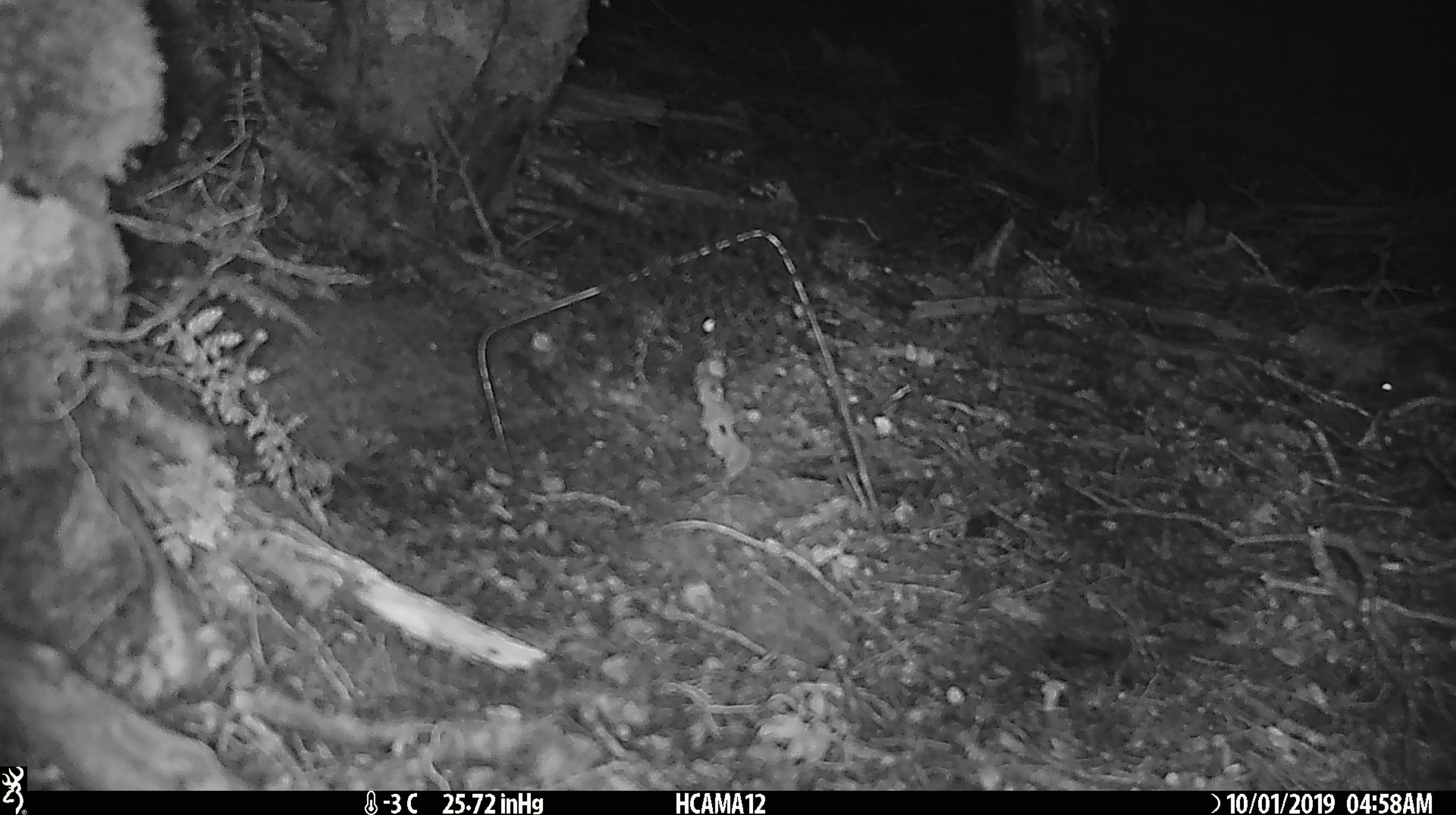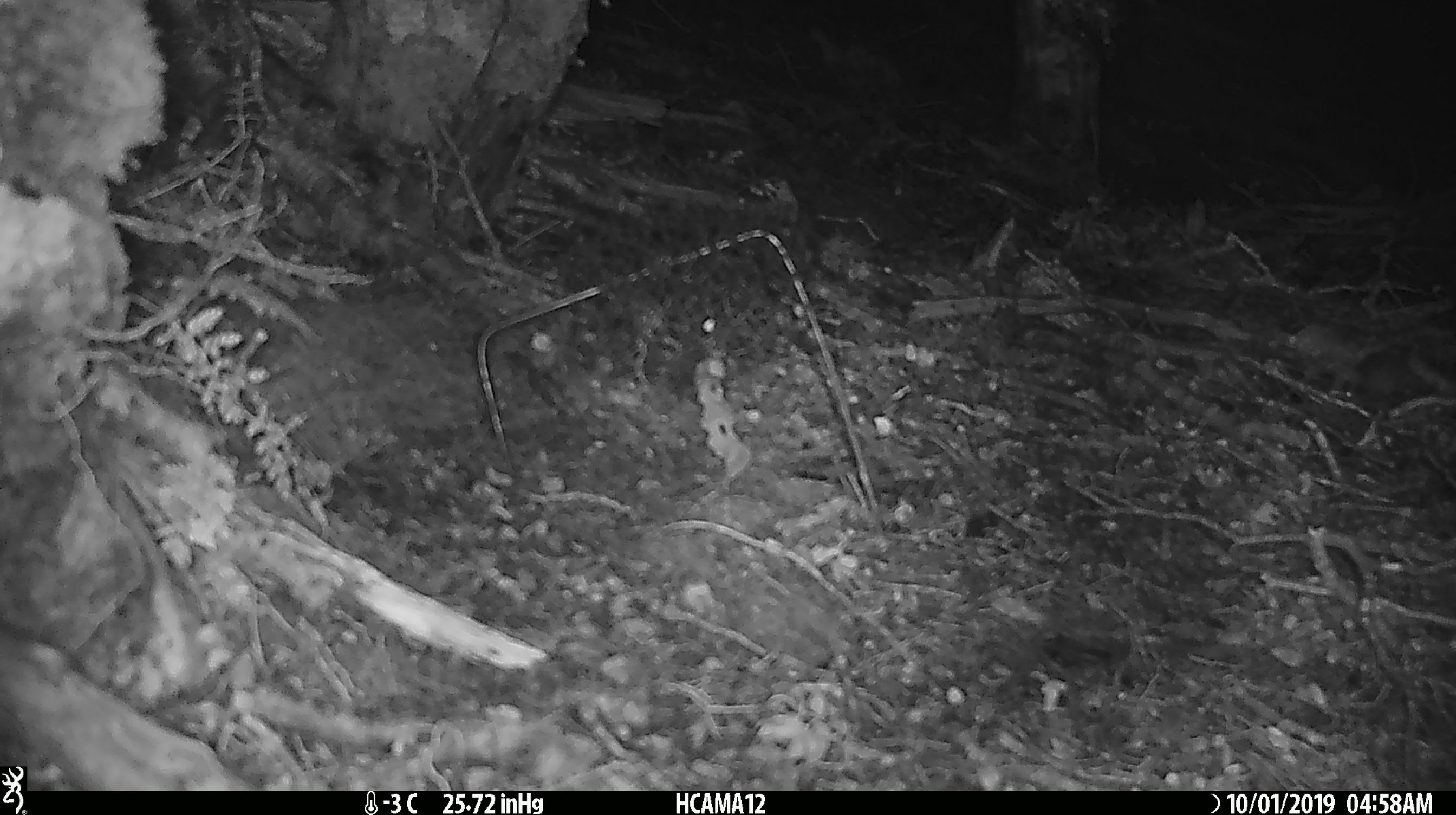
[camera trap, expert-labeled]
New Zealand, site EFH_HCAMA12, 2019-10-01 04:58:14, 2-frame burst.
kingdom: Animalia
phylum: Chordata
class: Mammalia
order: Rodentia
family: Muridae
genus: Mus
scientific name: Mus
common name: mouse